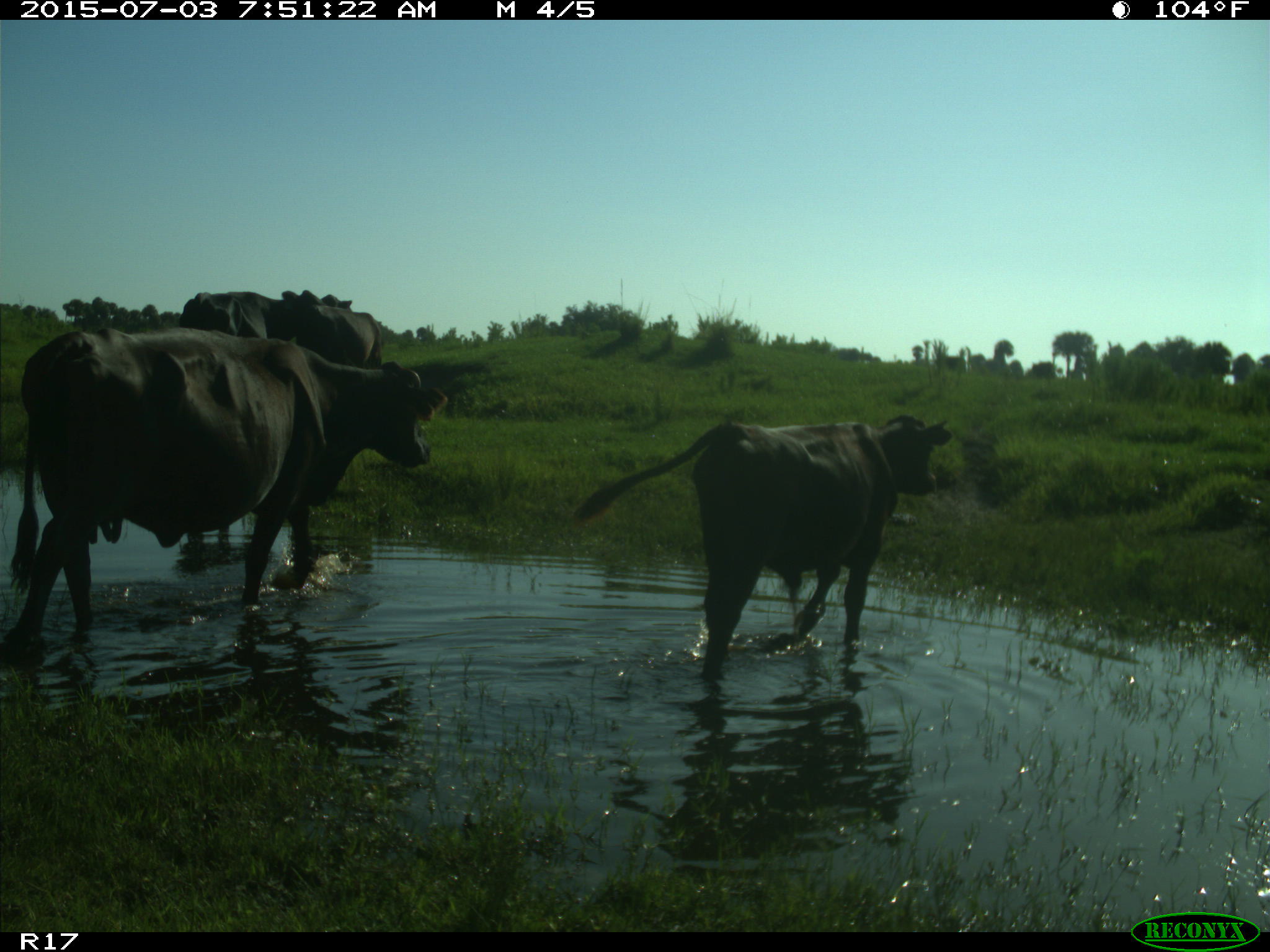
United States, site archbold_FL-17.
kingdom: Animalia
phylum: Chordata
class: Mammalia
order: Artiodactyla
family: Bovidae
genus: Bos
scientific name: Bos taurus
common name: domestic cow